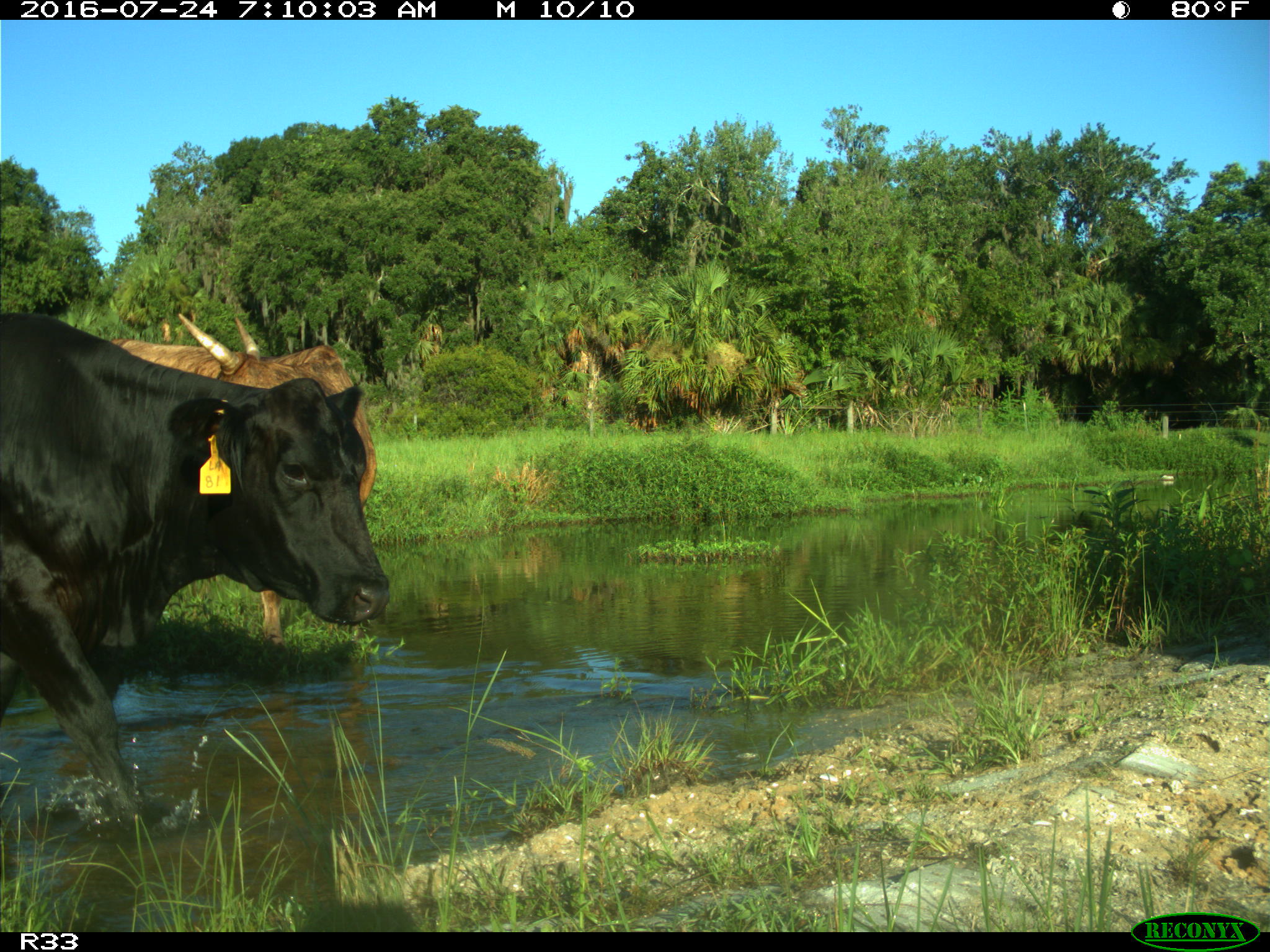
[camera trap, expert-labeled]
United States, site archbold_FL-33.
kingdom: Animalia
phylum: Chordata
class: Mammalia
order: Artiodactyla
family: Bovidae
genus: Bos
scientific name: Bos taurus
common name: domestic cow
Bos taurus (domestic cow).